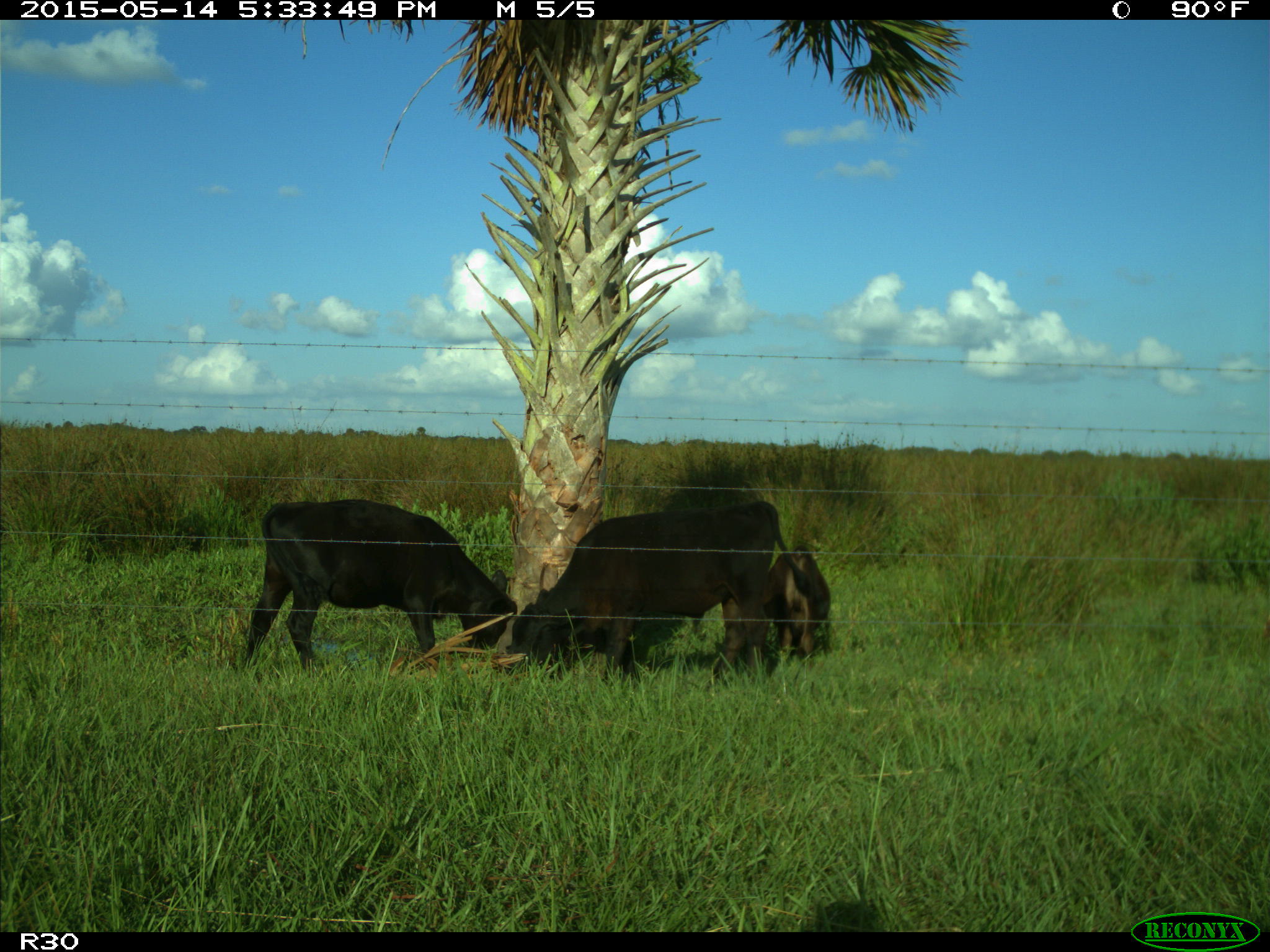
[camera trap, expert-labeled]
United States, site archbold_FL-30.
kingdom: Animalia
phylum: Chordata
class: Mammalia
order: Artiodactyla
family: Bovidae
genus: Bos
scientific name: Bos taurus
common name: domestic cow